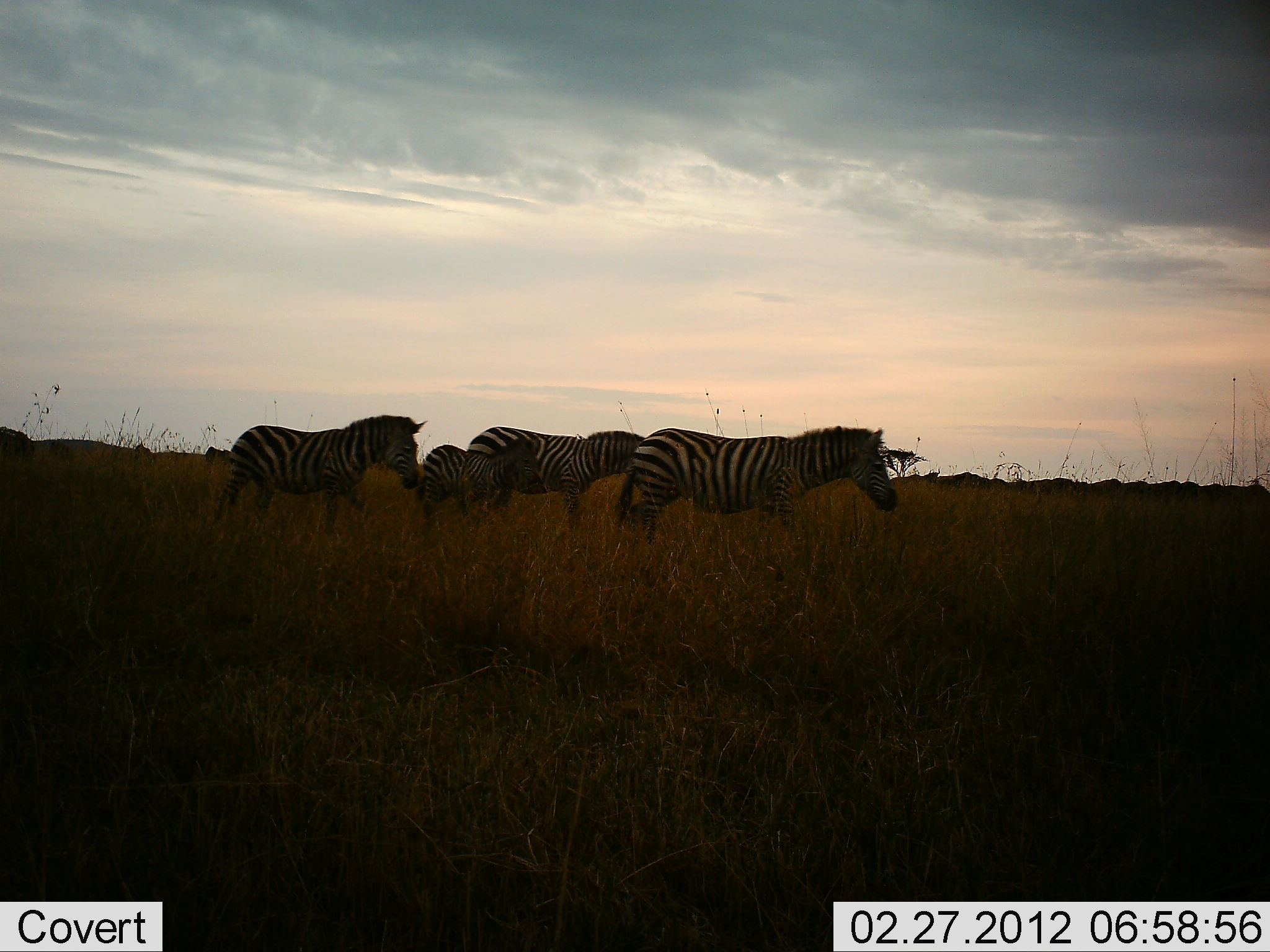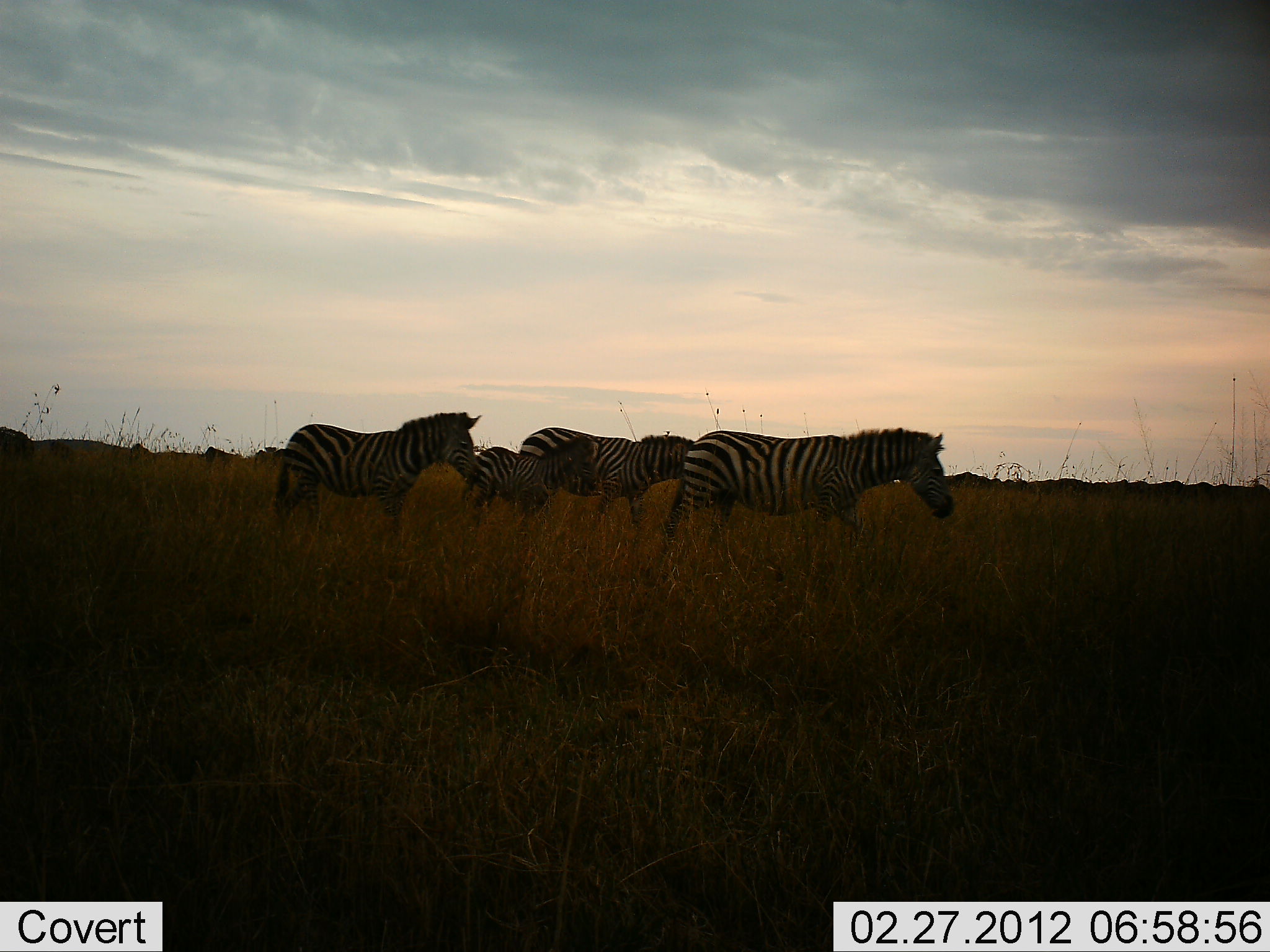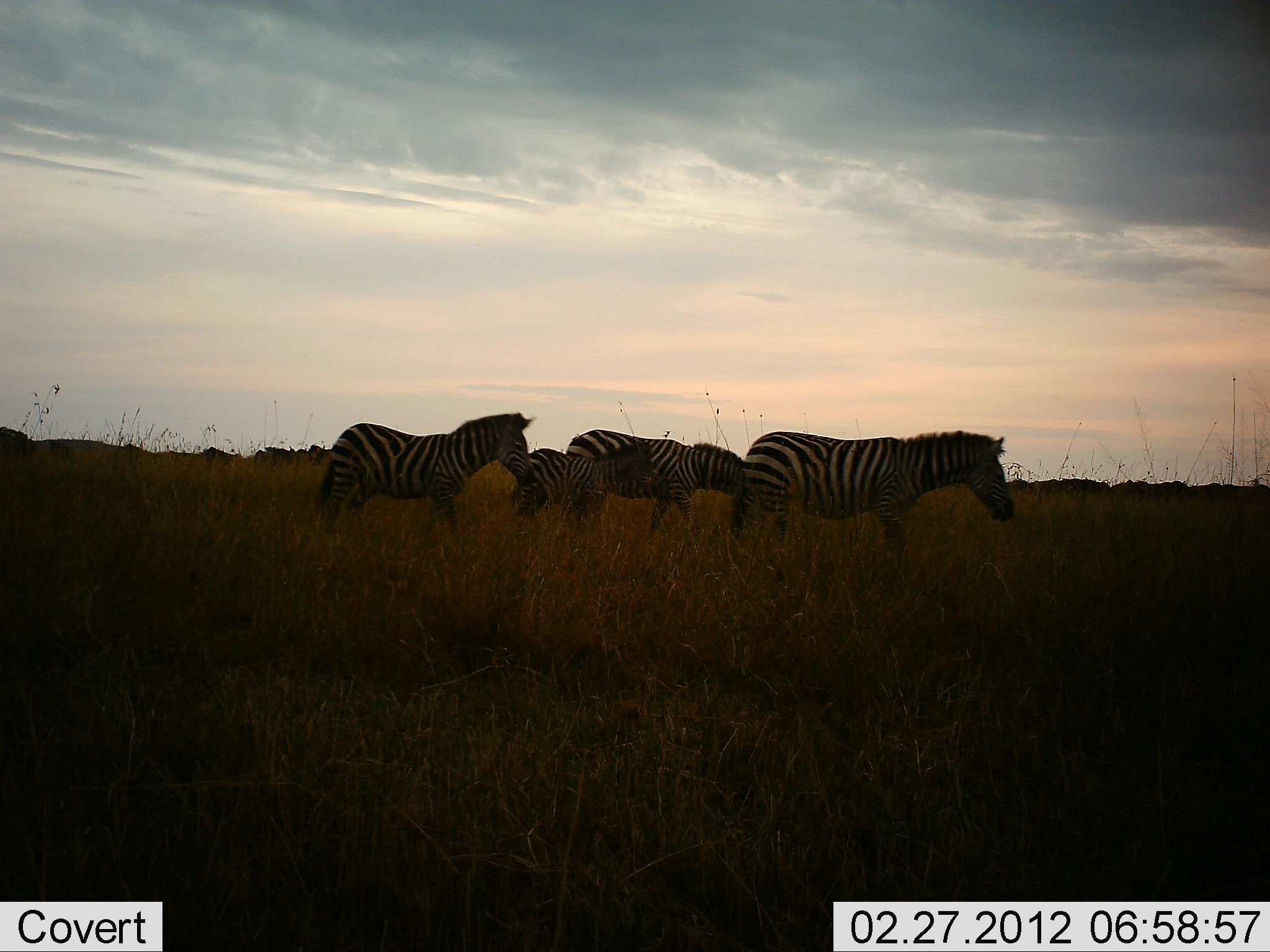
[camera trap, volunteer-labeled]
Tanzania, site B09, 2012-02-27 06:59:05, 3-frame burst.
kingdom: Animalia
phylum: Chordata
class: Mammalia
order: Perissodactyla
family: Equidae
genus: Equus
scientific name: Equus quagga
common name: plains zebra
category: zebra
Zebra (plains zebra) (Equus quagga), count 4. Behavior (volunteer vote fractions): standing 0%, resting 0%, moving 100%, interacting 0%. Young present (vote fraction): 73%. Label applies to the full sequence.